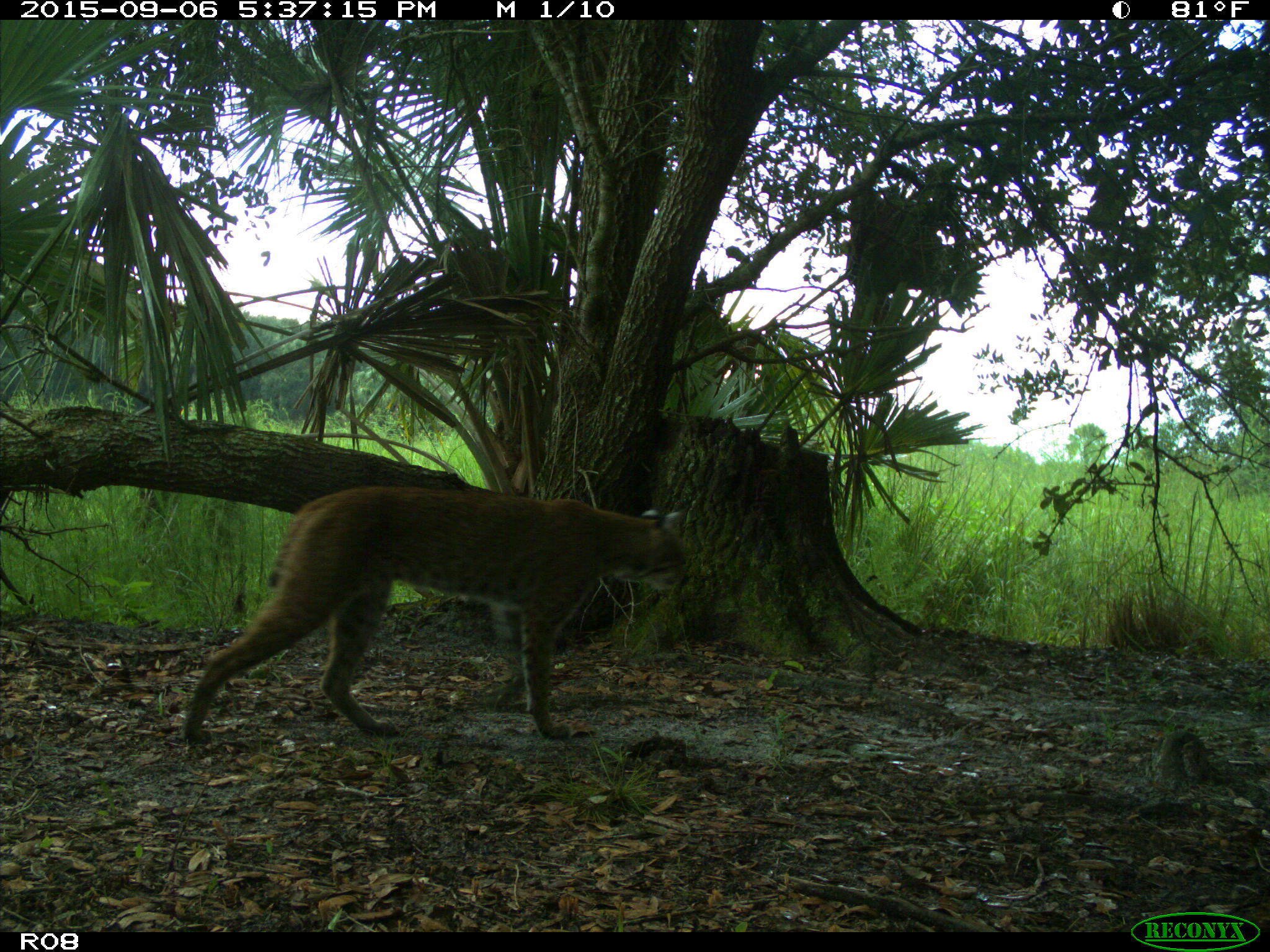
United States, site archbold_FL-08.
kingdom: Animalia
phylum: Chordata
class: Mammalia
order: Carnivora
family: Felidae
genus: Lynx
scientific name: Lynx rufus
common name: bobcat